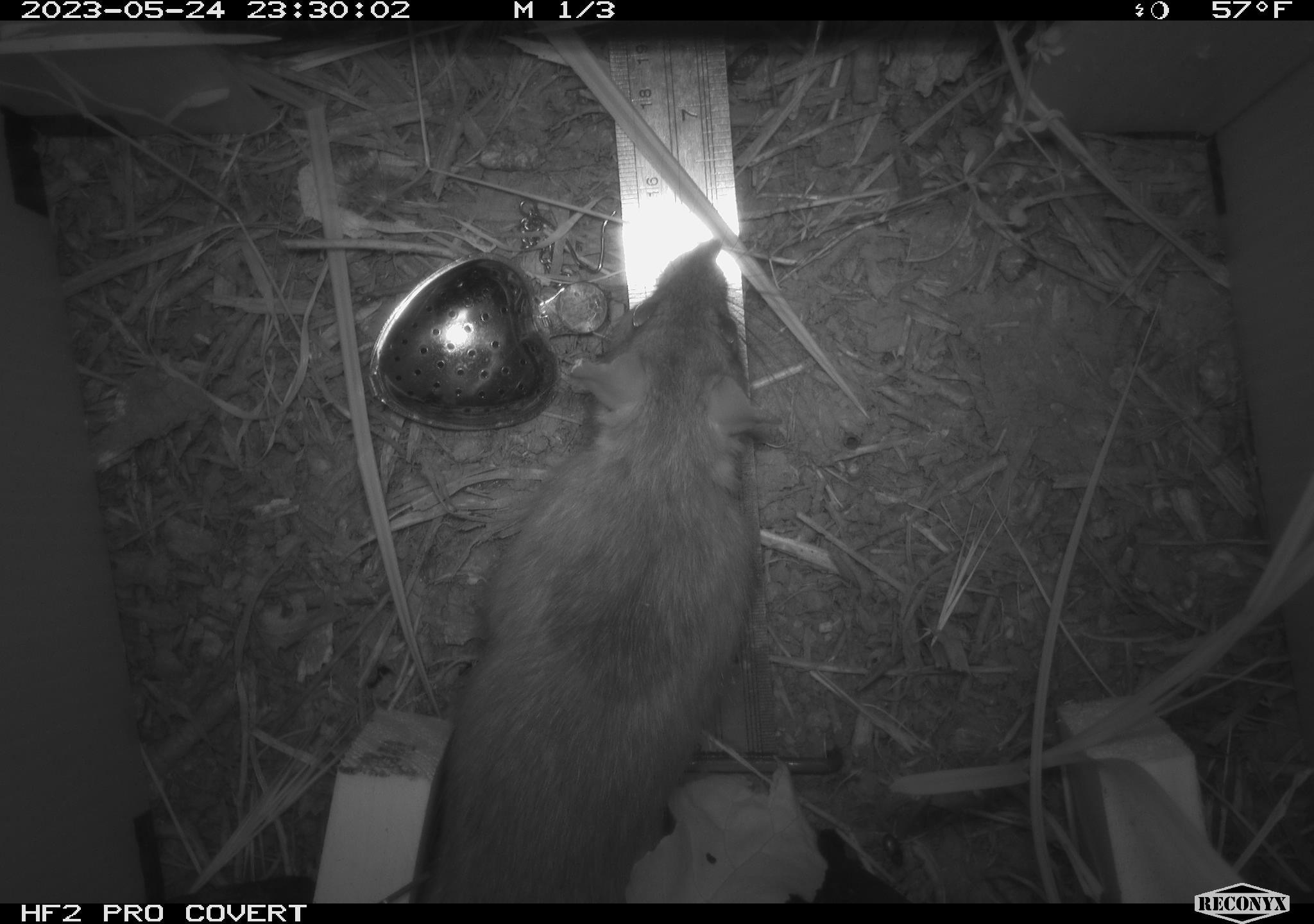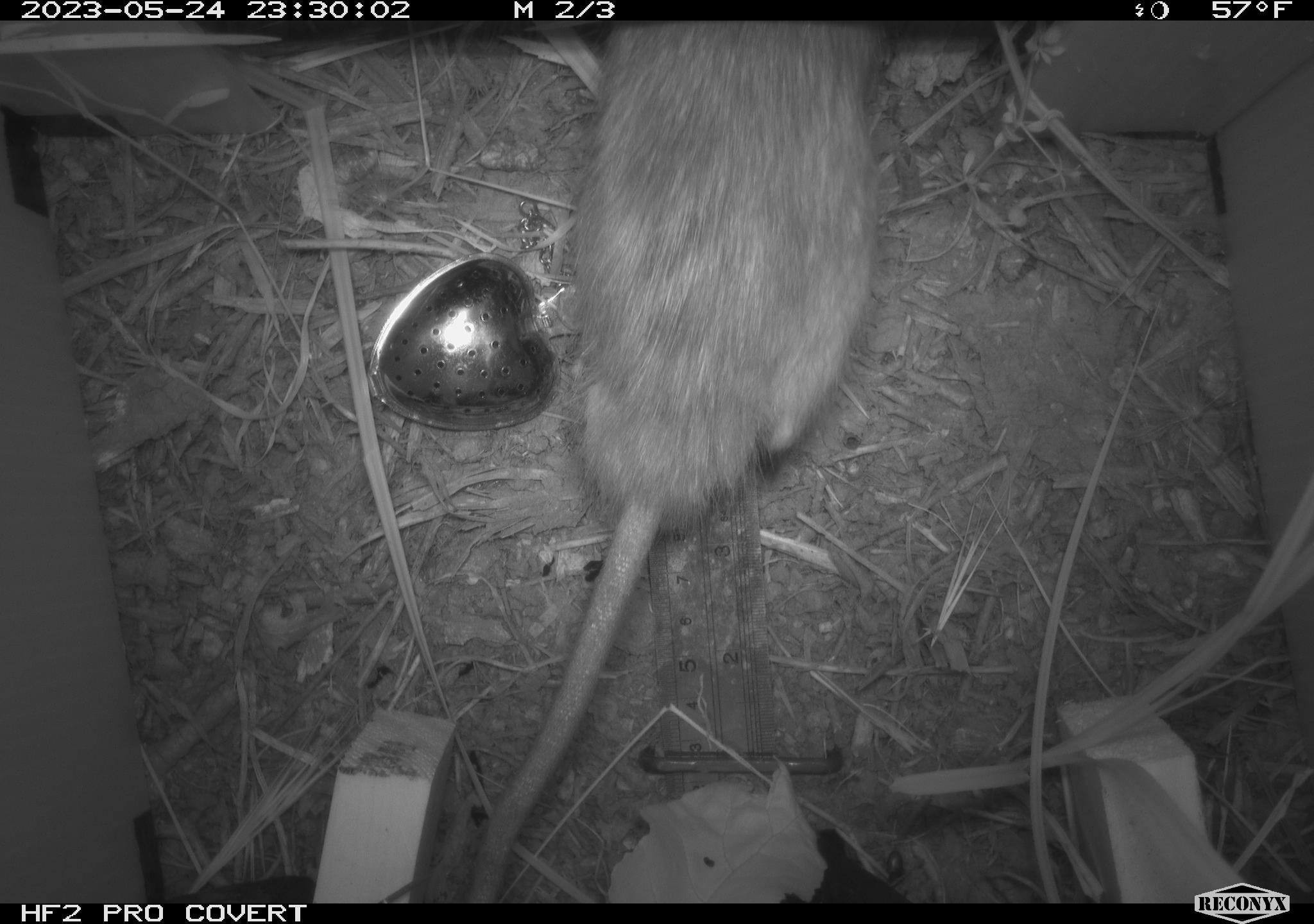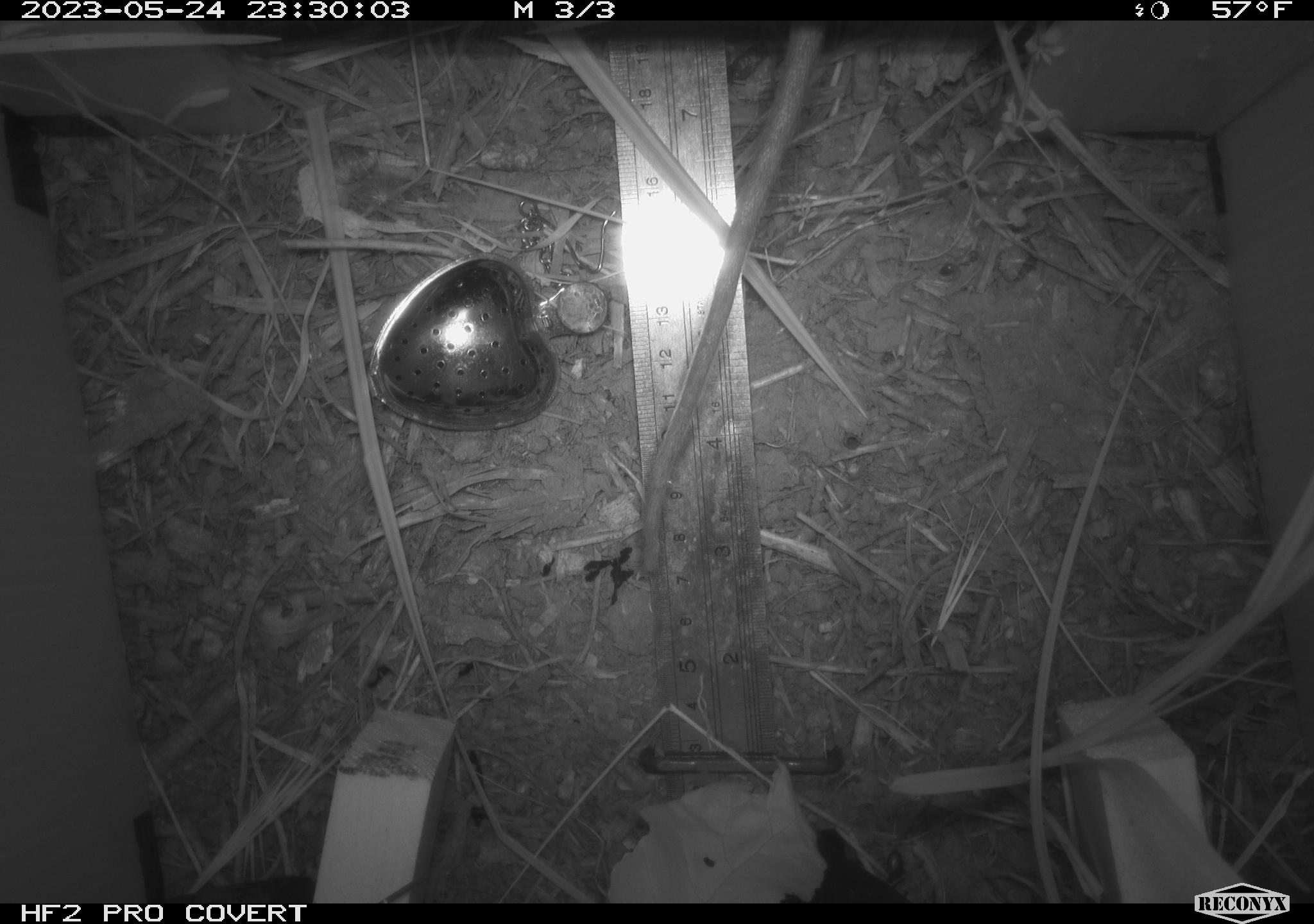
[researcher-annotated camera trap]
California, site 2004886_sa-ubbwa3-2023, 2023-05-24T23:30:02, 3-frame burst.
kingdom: Animalia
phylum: Chordata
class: Mammalia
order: Rodentia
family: Muridae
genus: Rattus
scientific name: Rattus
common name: rat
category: rattus species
Rattus species (rat) (Rattus).